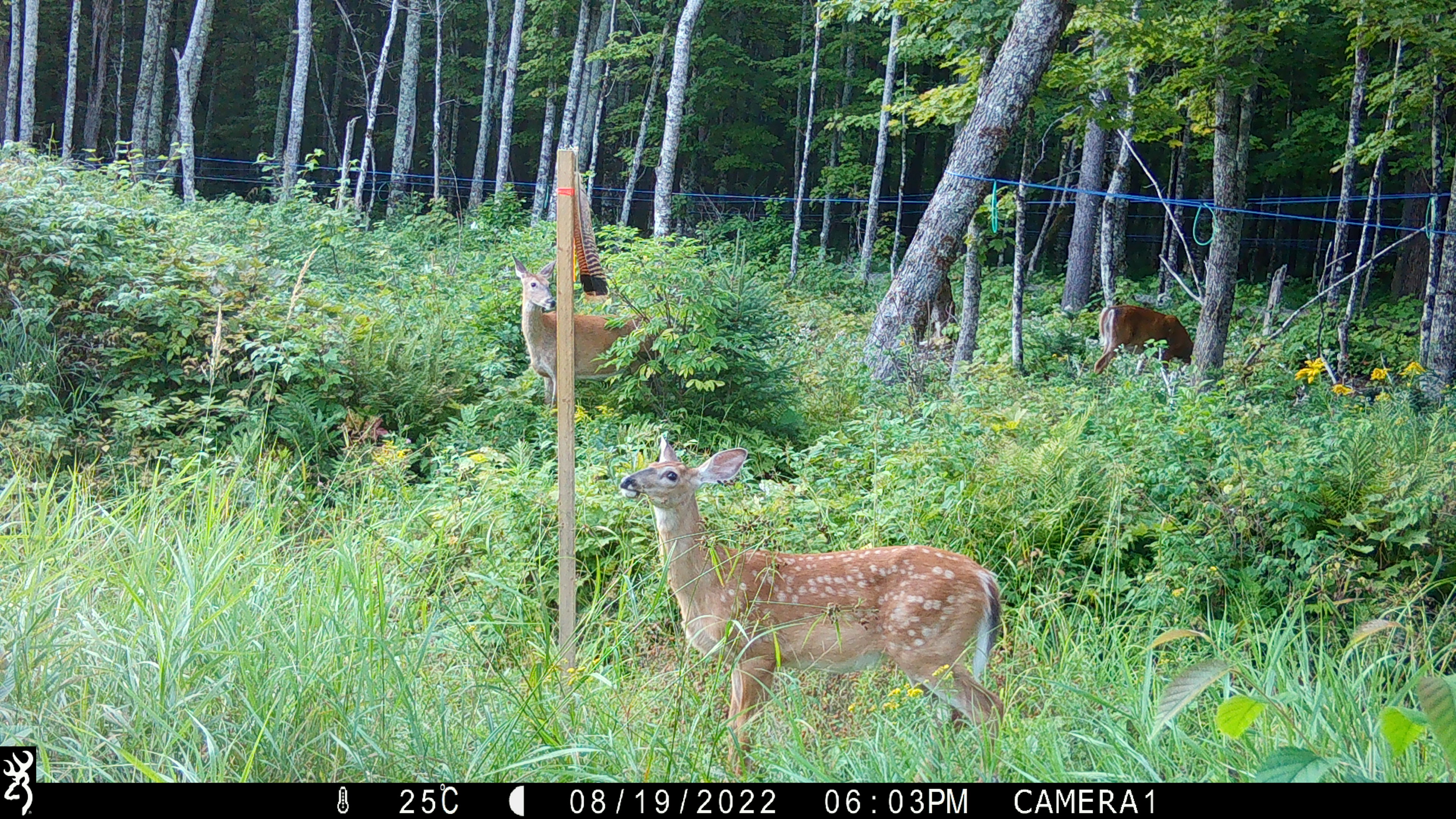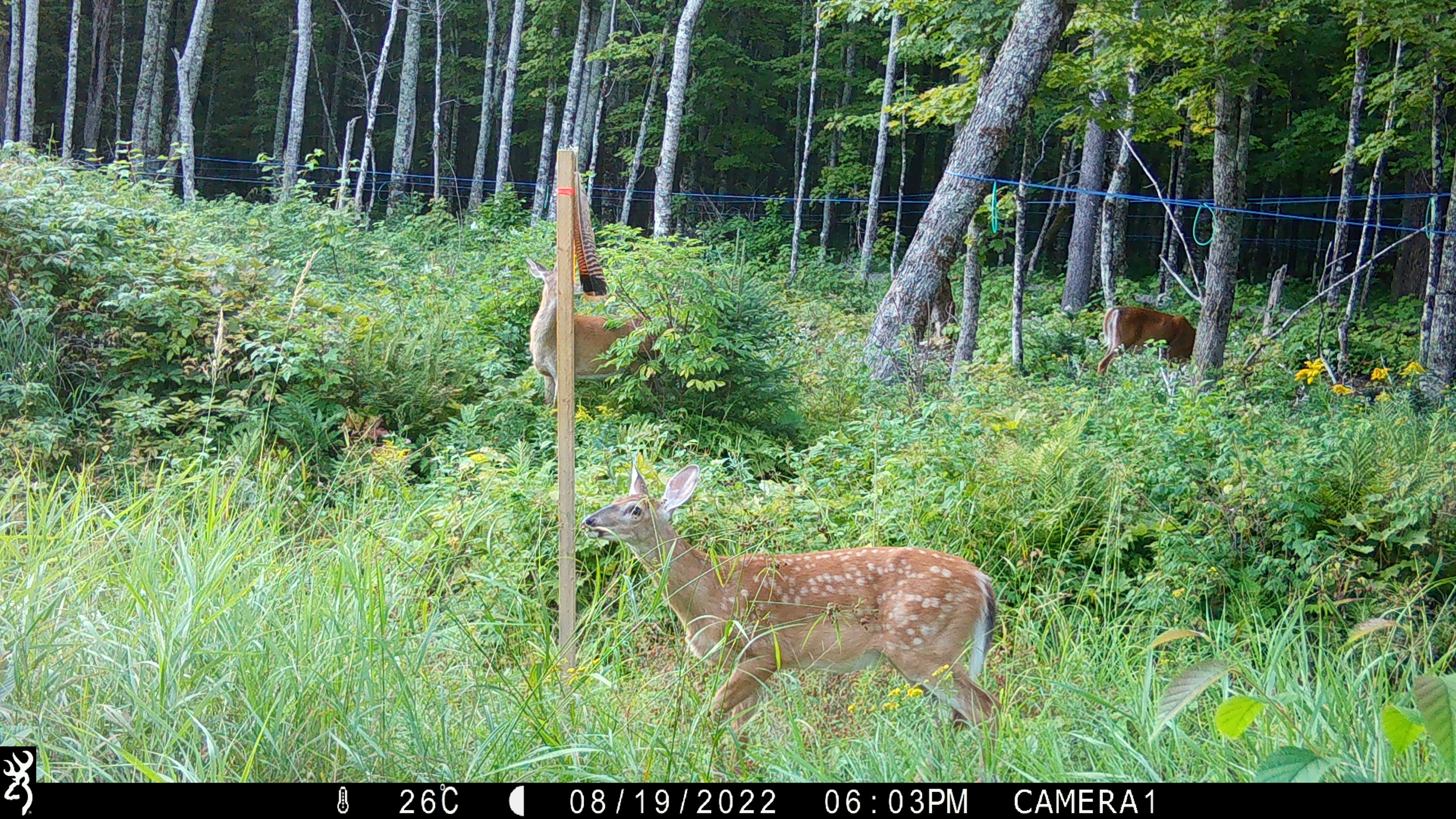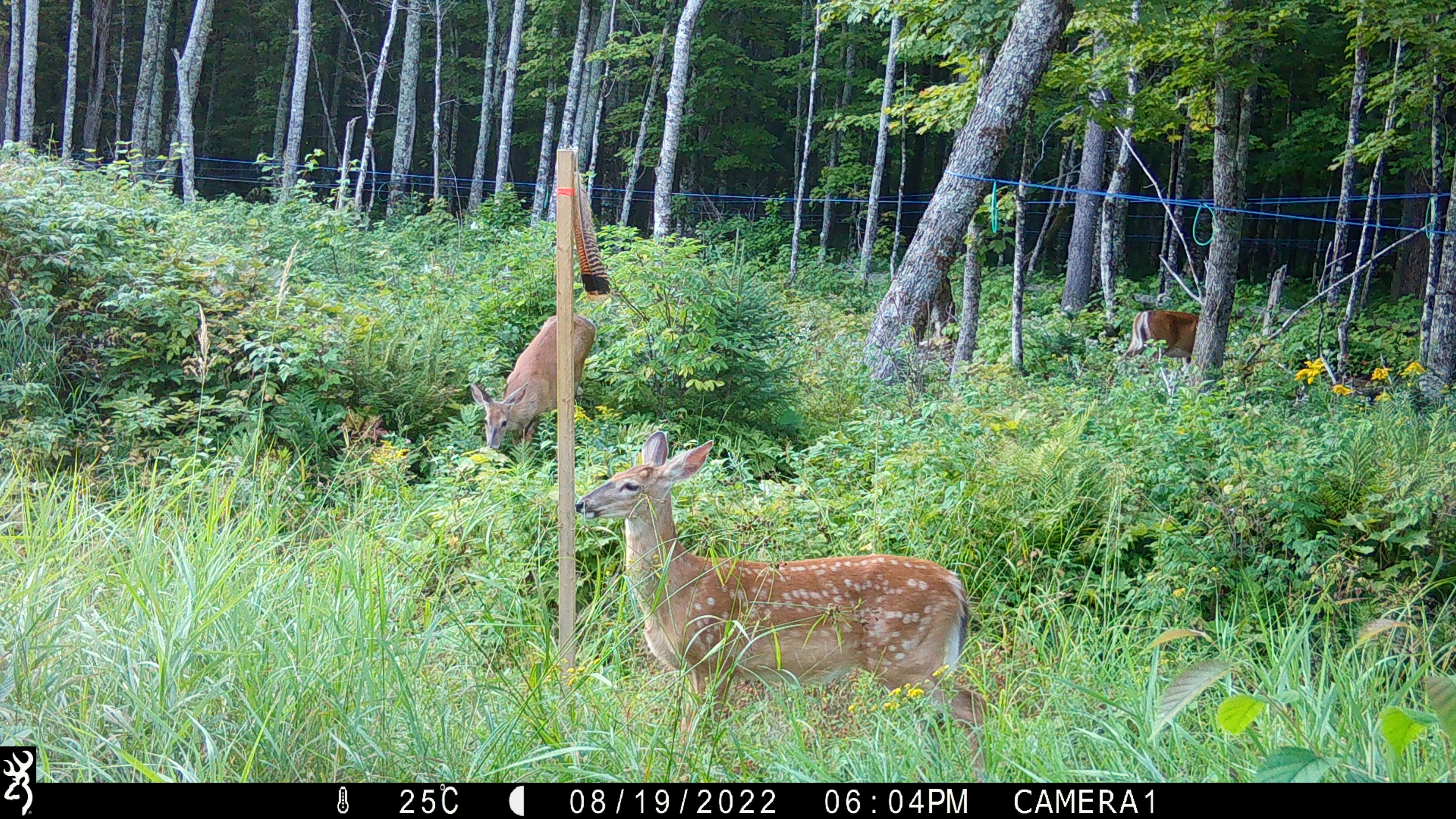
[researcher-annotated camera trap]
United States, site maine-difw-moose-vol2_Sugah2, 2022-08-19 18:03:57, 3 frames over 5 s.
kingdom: Animalia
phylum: Chordata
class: Mammalia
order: Artiodactyla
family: Cervidae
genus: Odocoileus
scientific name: Odocoileus virginianus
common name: white-tailed deer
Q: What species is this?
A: White-tailed deer (Odocoileus virginianus).